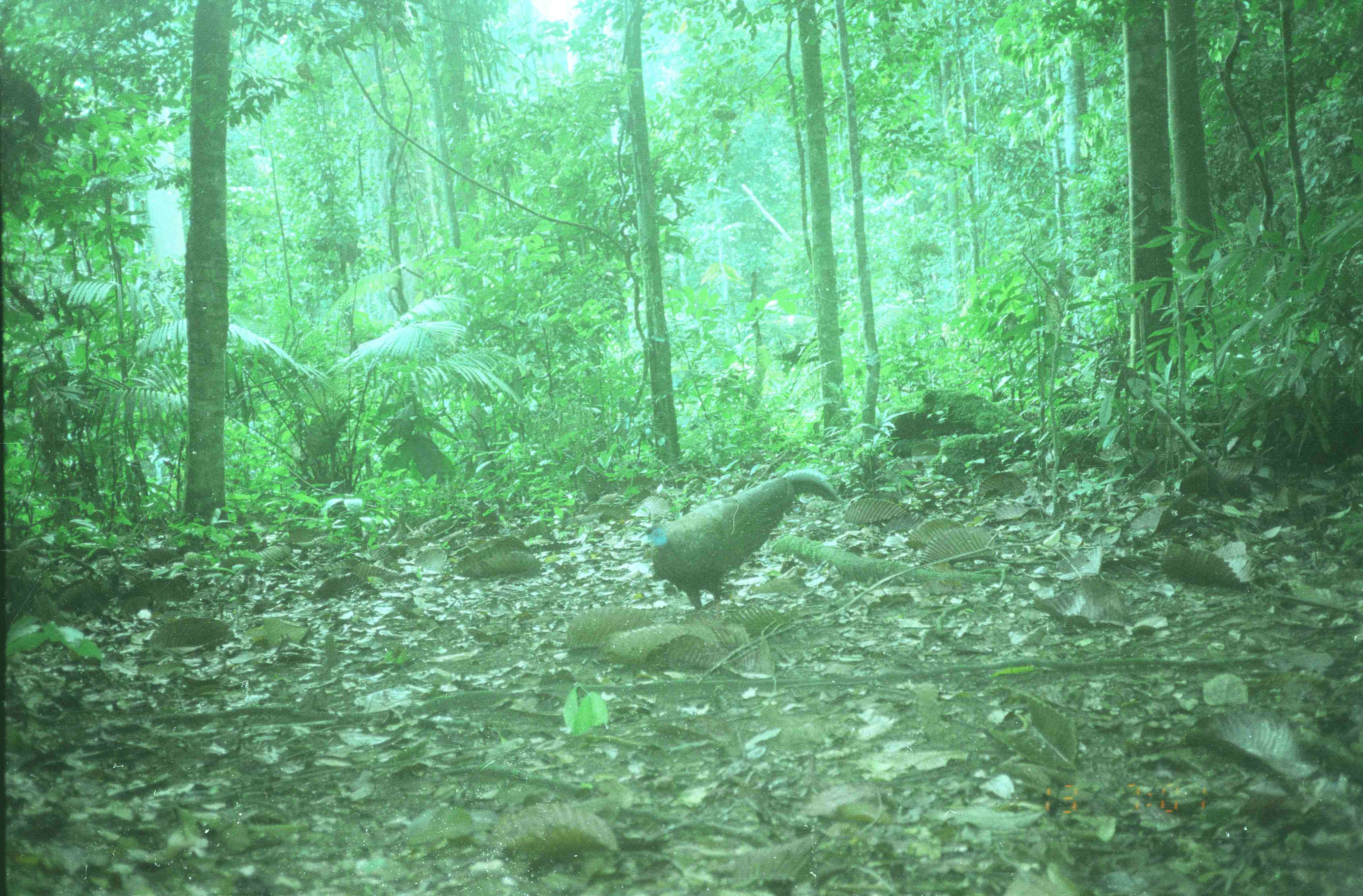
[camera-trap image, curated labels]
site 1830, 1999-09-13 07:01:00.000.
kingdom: Animalia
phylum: Chordata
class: Aves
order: Galliformes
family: Phasianidae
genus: Argusianus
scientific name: Argusianus argus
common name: great argus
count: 1